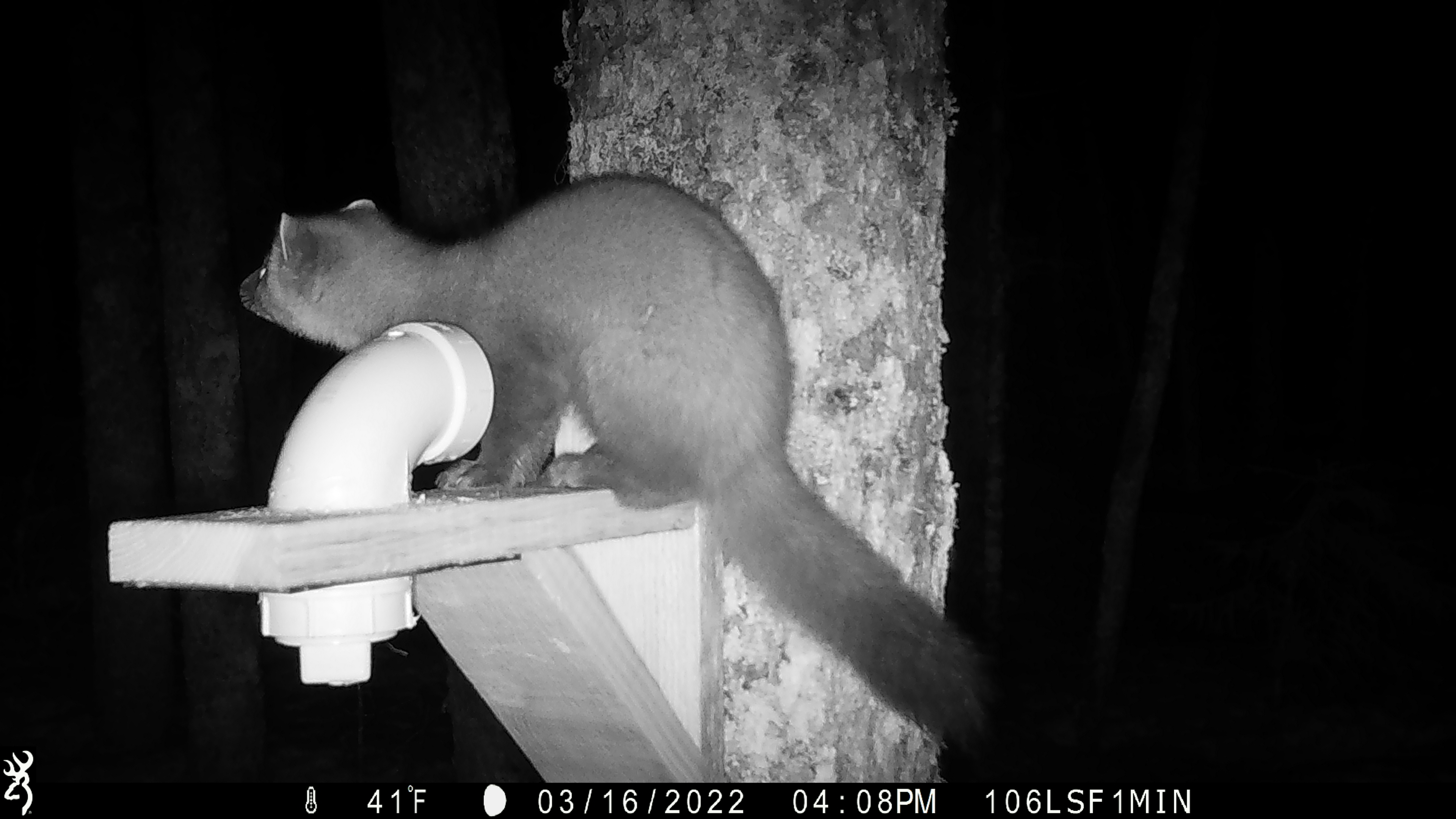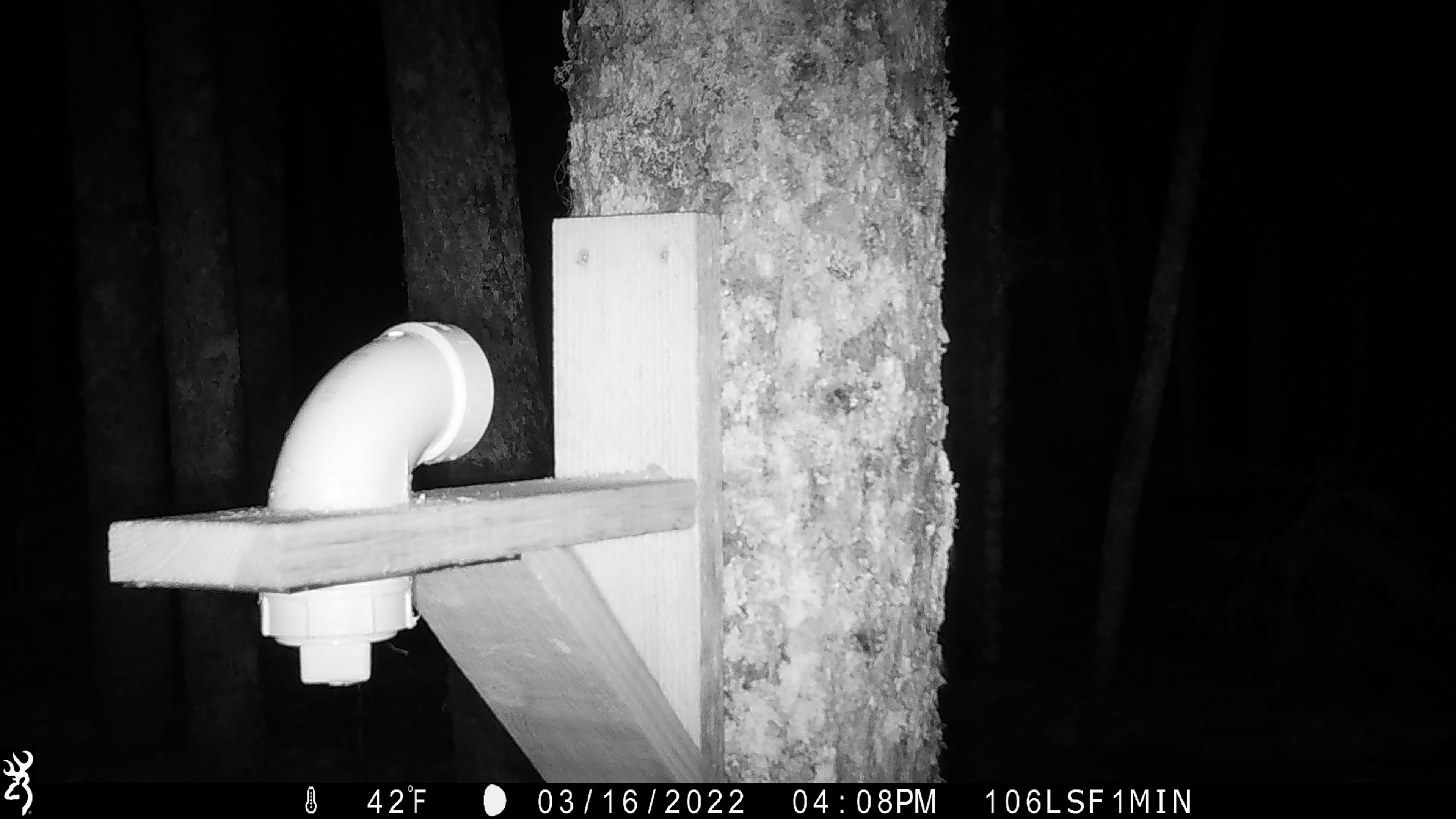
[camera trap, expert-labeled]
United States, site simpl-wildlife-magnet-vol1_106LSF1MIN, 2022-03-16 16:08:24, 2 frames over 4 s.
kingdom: Animalia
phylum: Chordata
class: Mammalia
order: Carnivora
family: Mustelidae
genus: Martes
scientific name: Martes americana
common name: american marten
American marten (Martes americana).